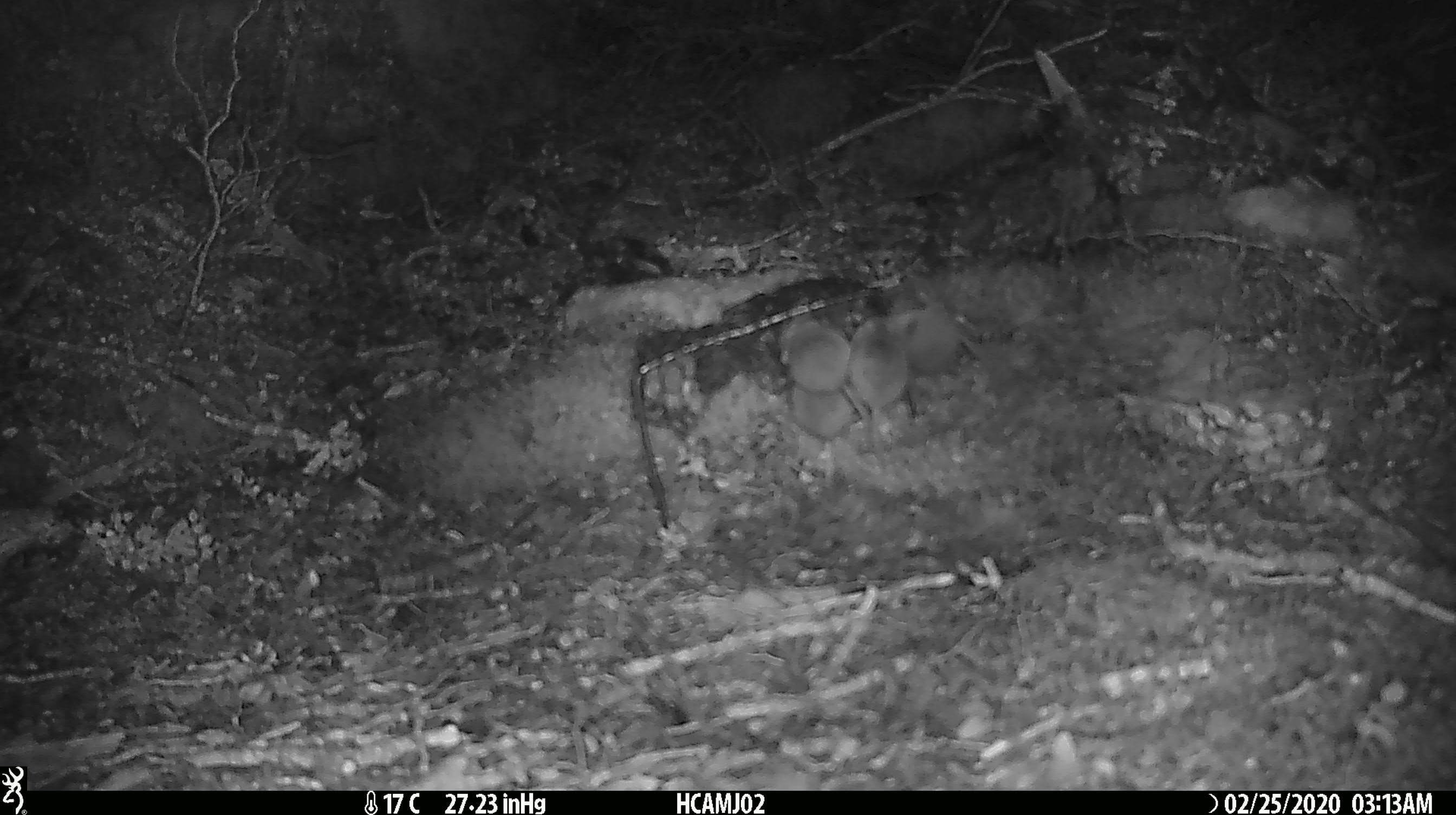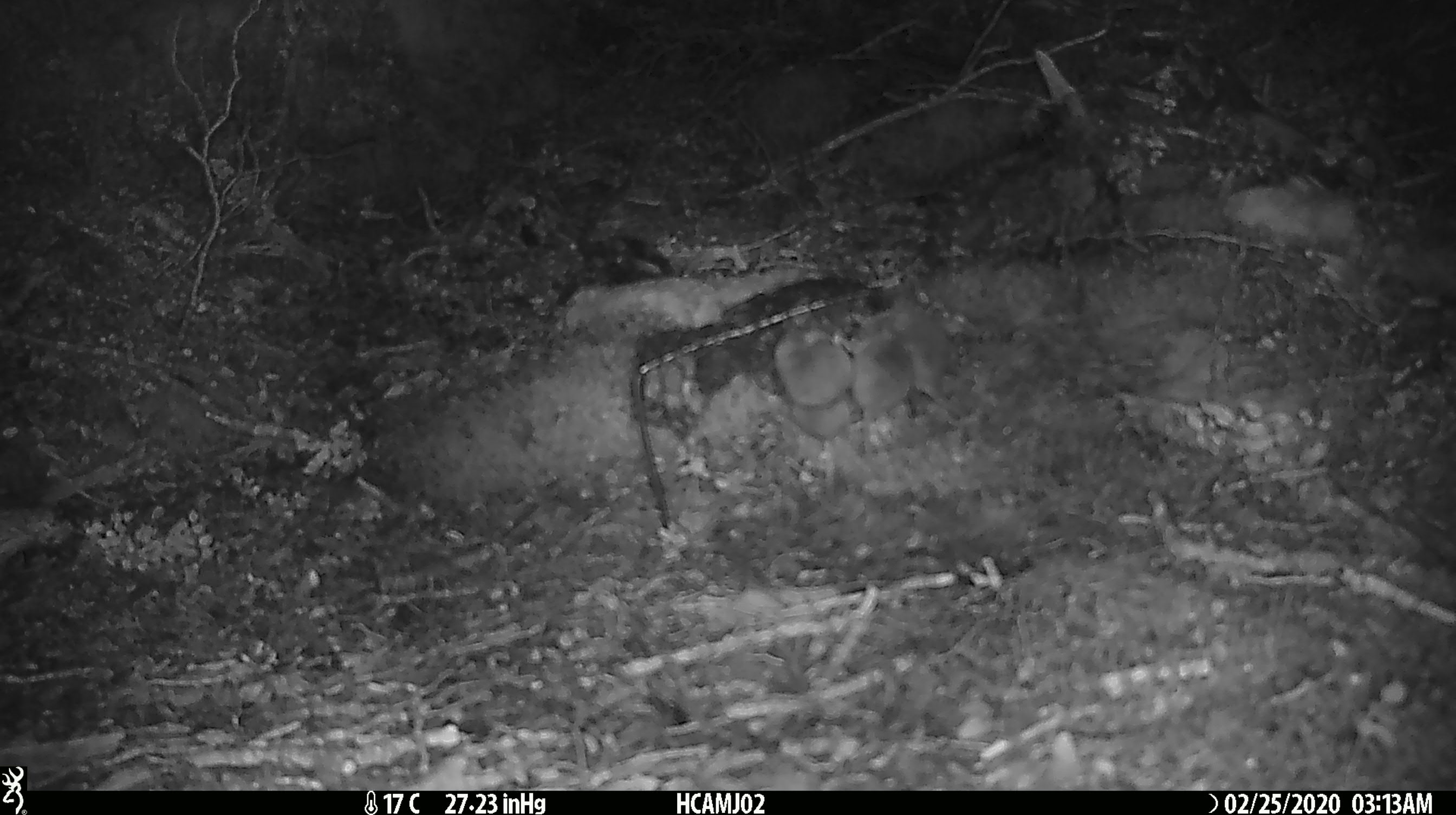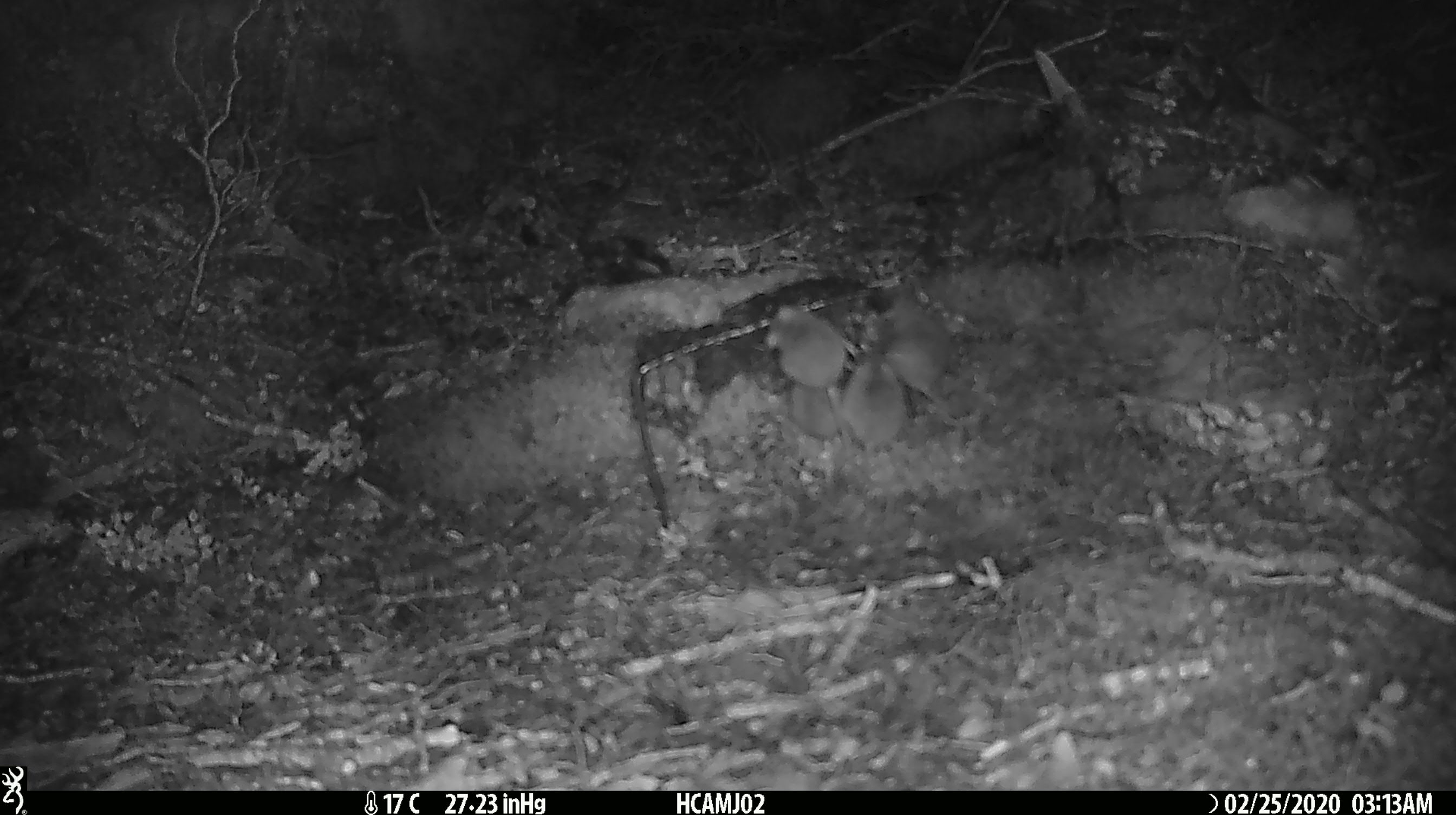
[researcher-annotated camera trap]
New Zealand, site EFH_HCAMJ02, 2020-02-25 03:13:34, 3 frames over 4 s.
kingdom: Animalia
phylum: Chordata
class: Mammalia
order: Rodentia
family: Muridae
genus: Mus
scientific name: Mus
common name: mouse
Mouse (Mus).